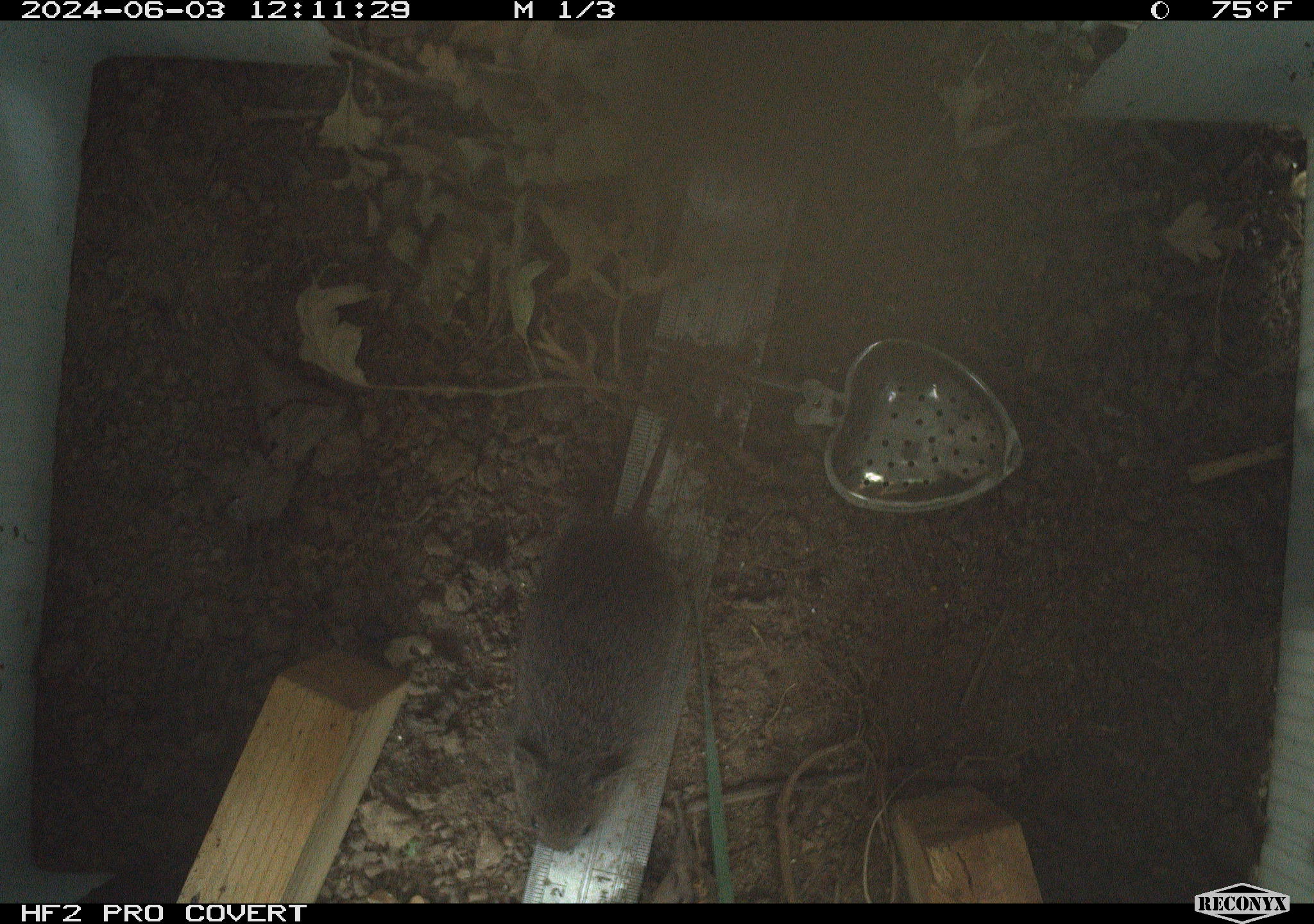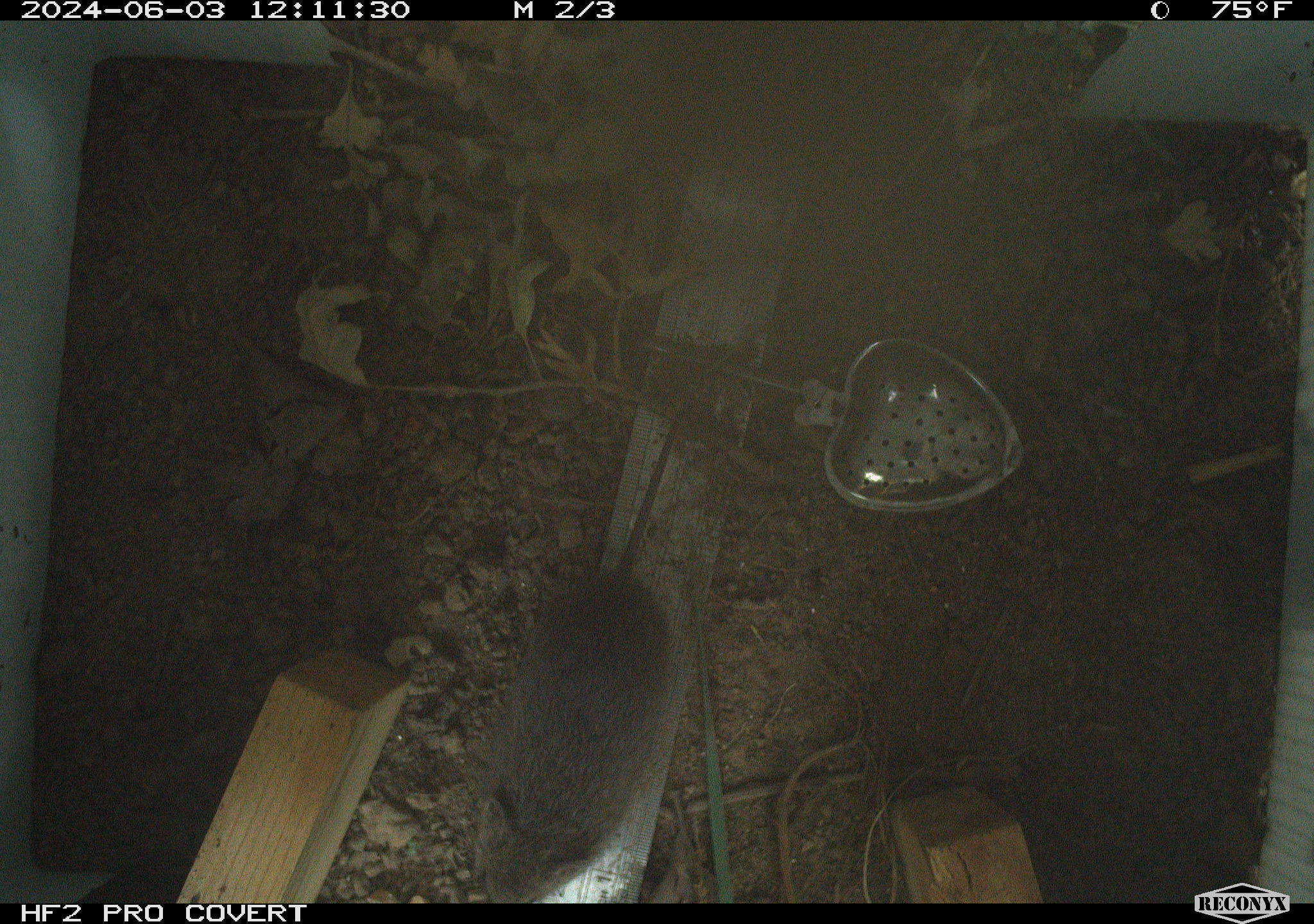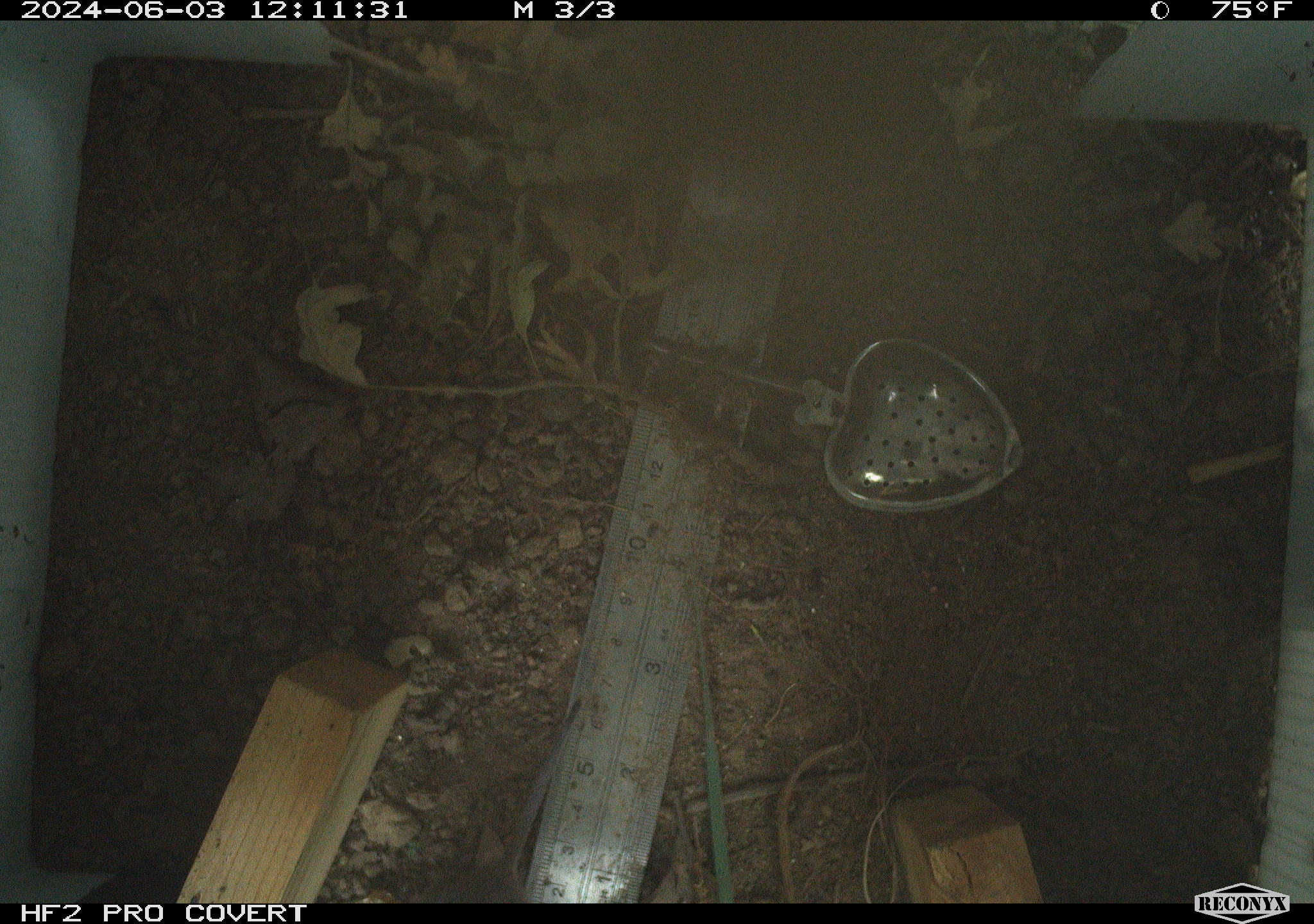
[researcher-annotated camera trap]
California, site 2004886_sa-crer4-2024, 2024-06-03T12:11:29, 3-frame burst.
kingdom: Animalia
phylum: Chordata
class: Mammalia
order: Rodentia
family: Cricetidae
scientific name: Arvicolinae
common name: voles, lemmings, and muskrats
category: arvicolinae subfamily